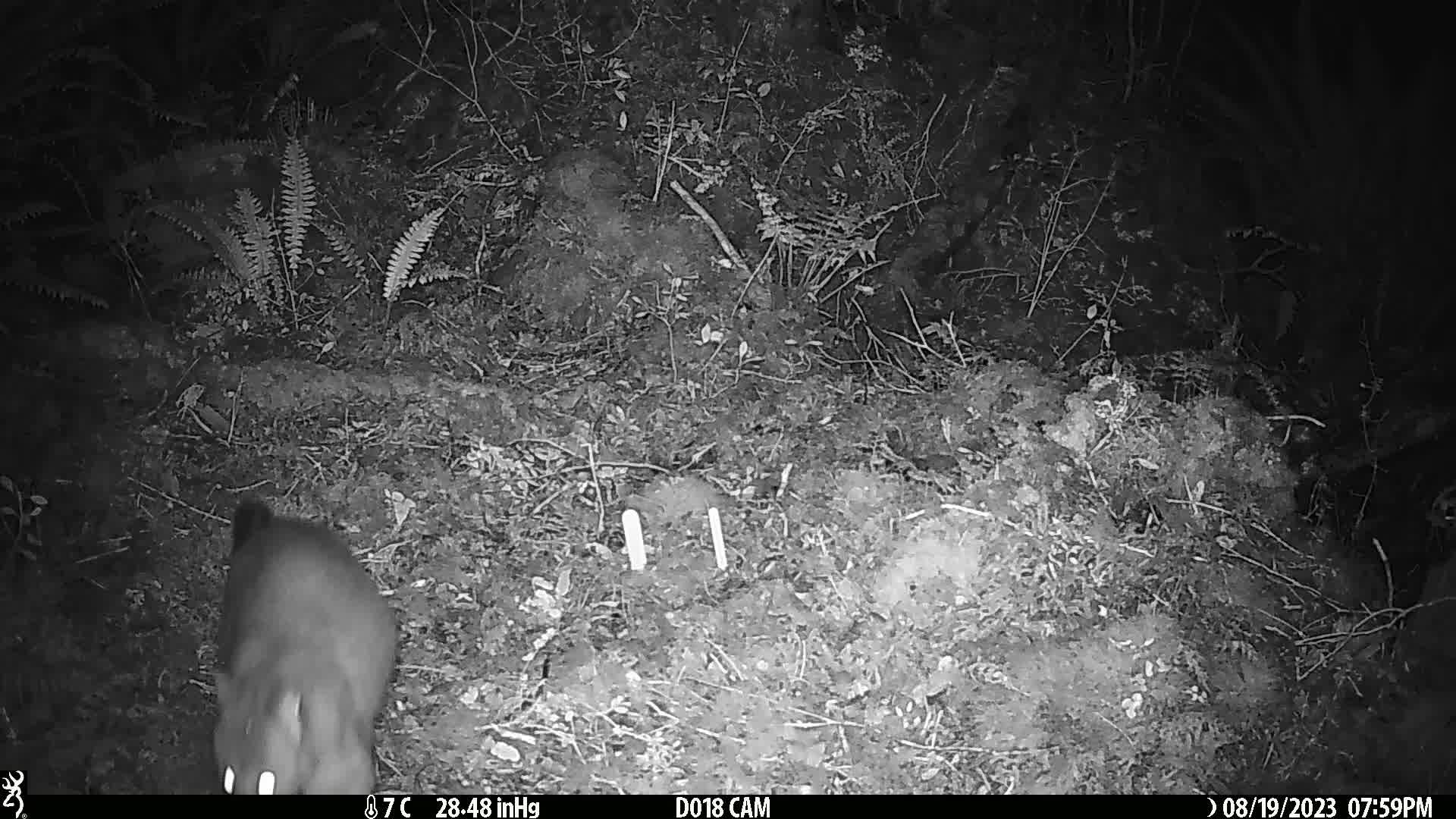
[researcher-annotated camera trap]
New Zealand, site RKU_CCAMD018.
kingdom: Animalia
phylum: Chordata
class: Mammalia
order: Diprotodontia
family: Phalangeridae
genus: Trichosurus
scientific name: Trichosurus vulpecula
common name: common brushtail possum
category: possum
Possum (common brushtail possum) (Trichosurus vulpecula).